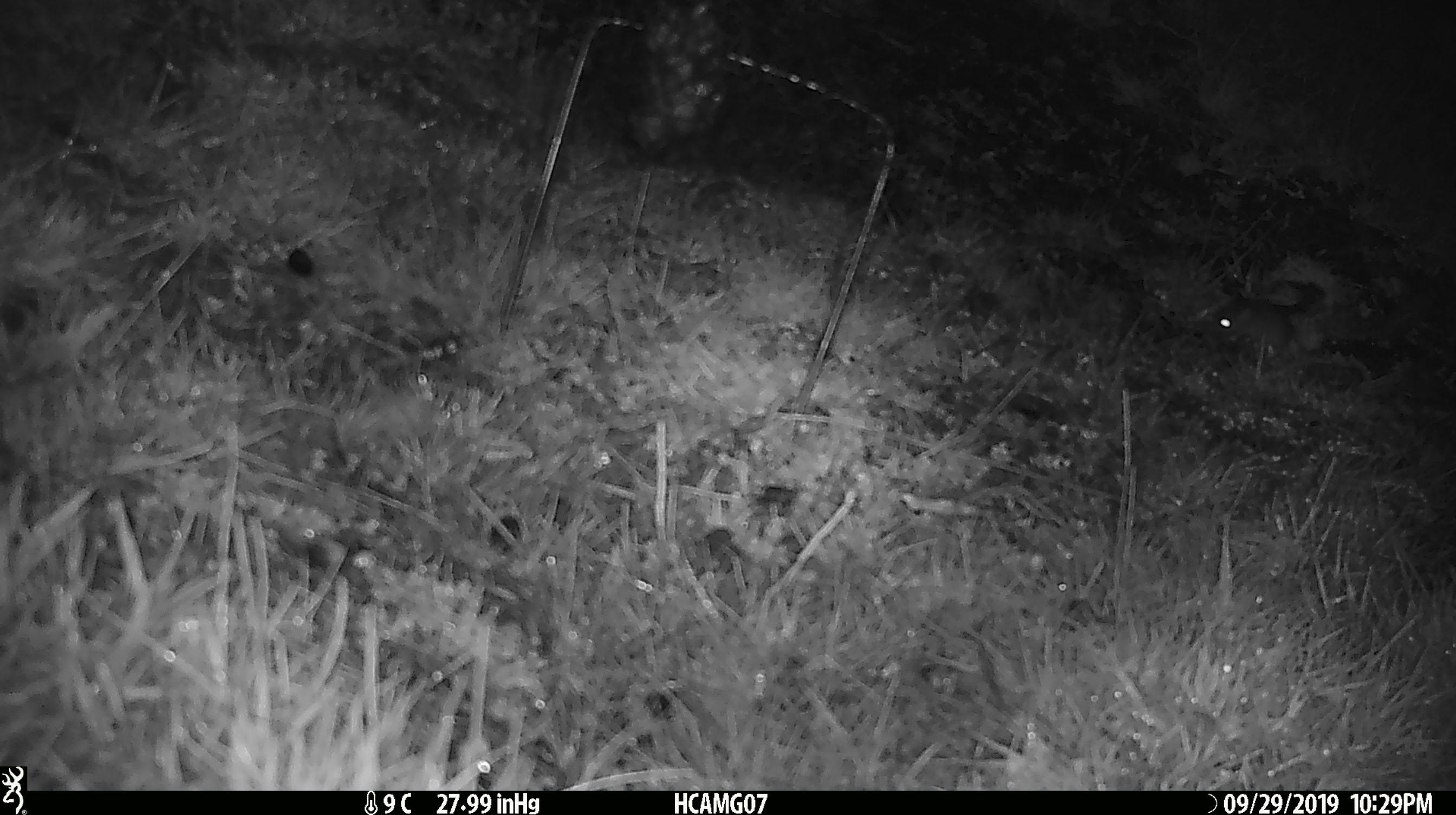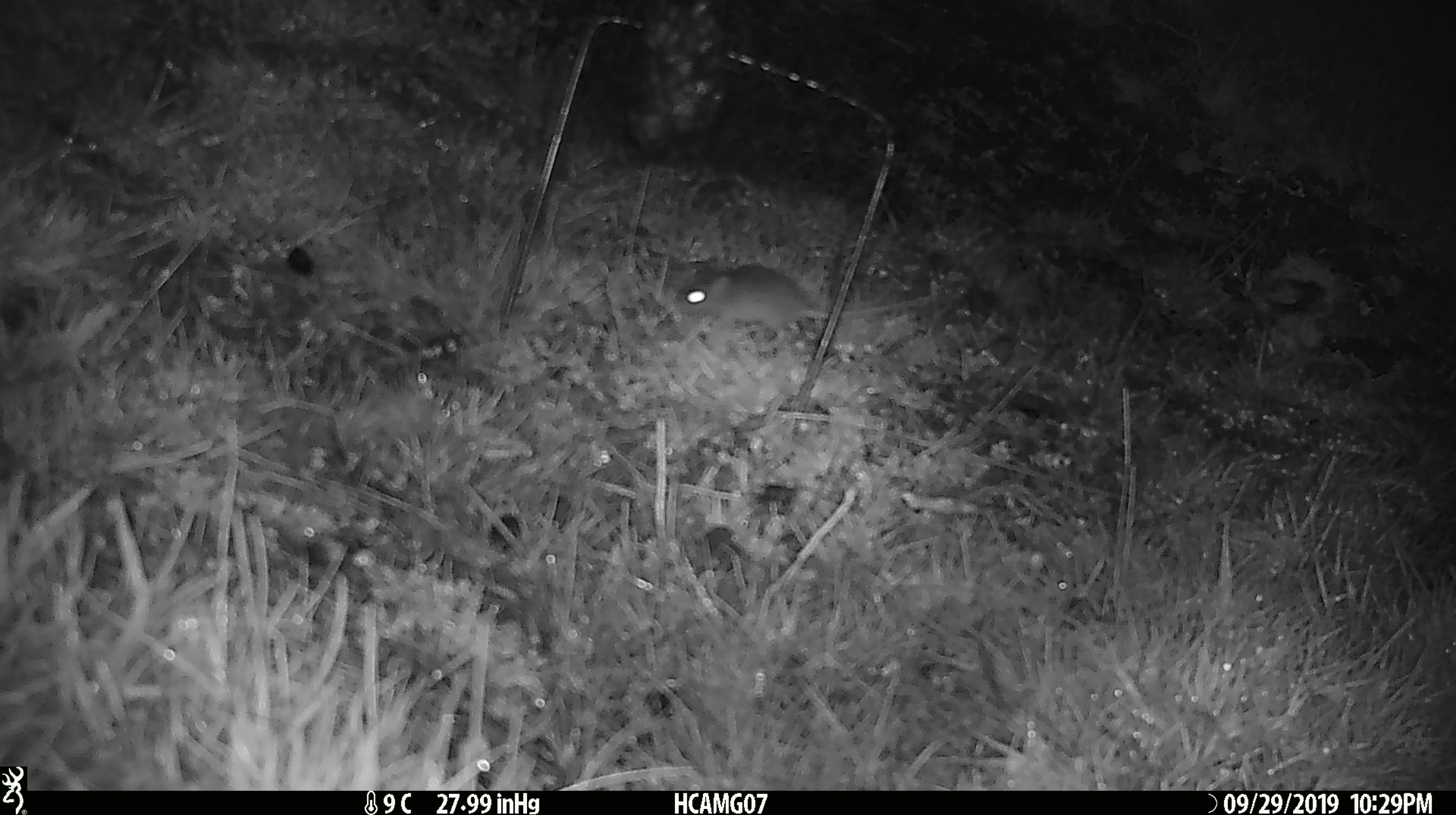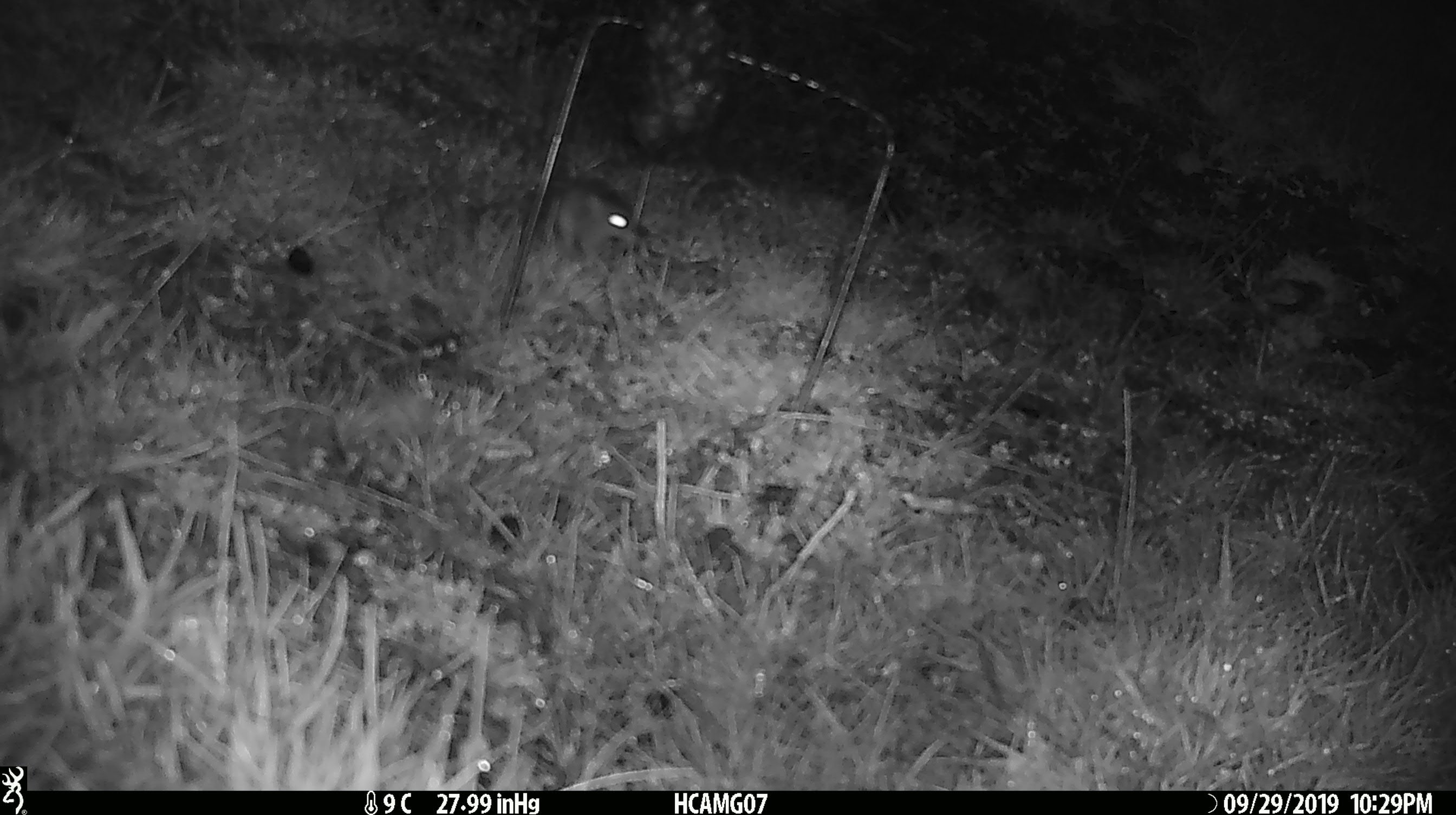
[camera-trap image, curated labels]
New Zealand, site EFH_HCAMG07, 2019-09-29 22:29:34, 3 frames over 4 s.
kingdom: Animalia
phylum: Chordata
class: Mammalia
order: Rodentia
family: Muridae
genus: Mus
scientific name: Mus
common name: mouse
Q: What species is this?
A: Mouse (Mus).